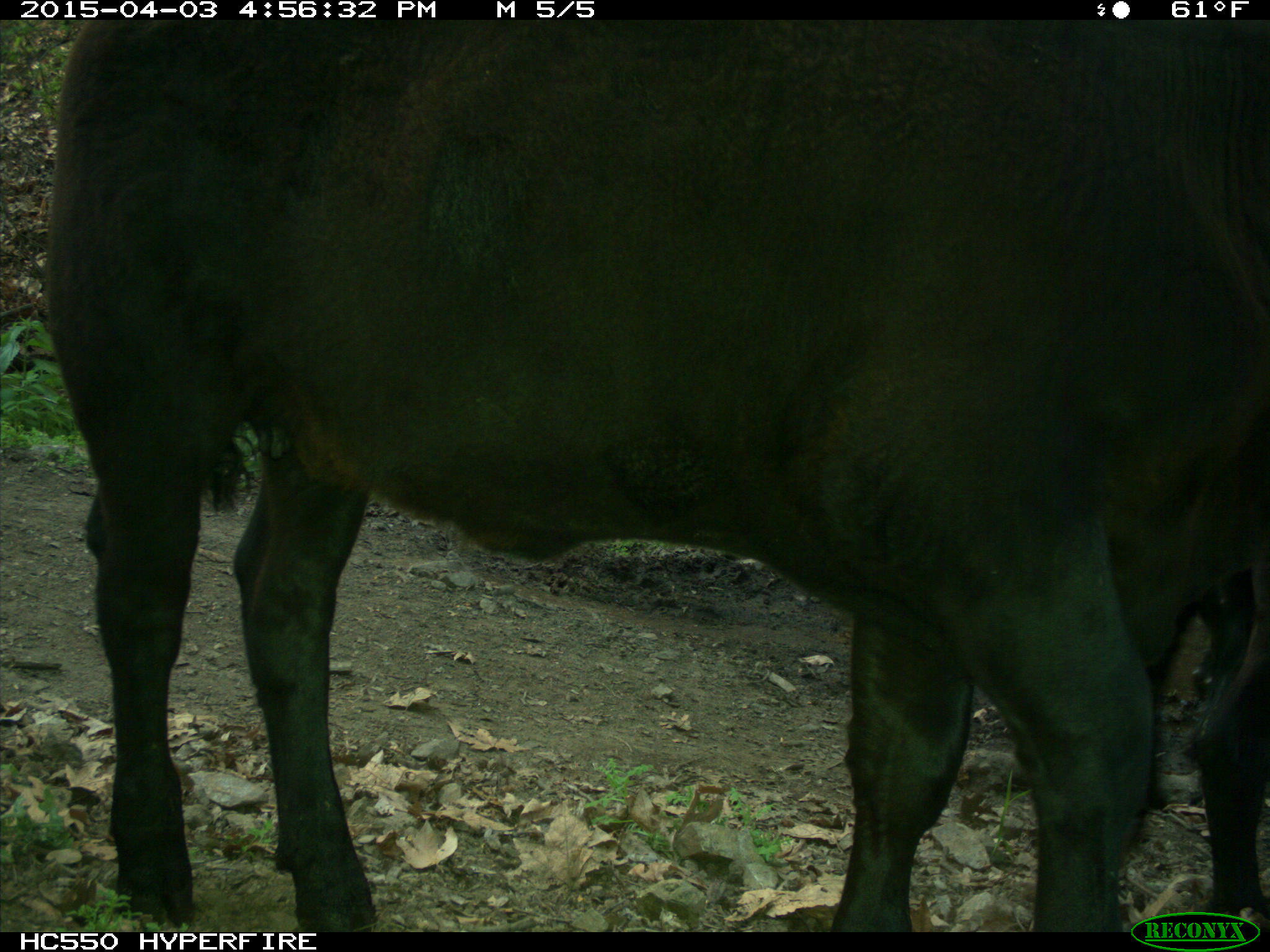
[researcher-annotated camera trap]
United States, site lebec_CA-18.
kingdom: Animalia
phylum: Chordata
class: Mammalia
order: Artiodactyla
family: Bovidae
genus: Bos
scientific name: Bos taurus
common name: domestic cow